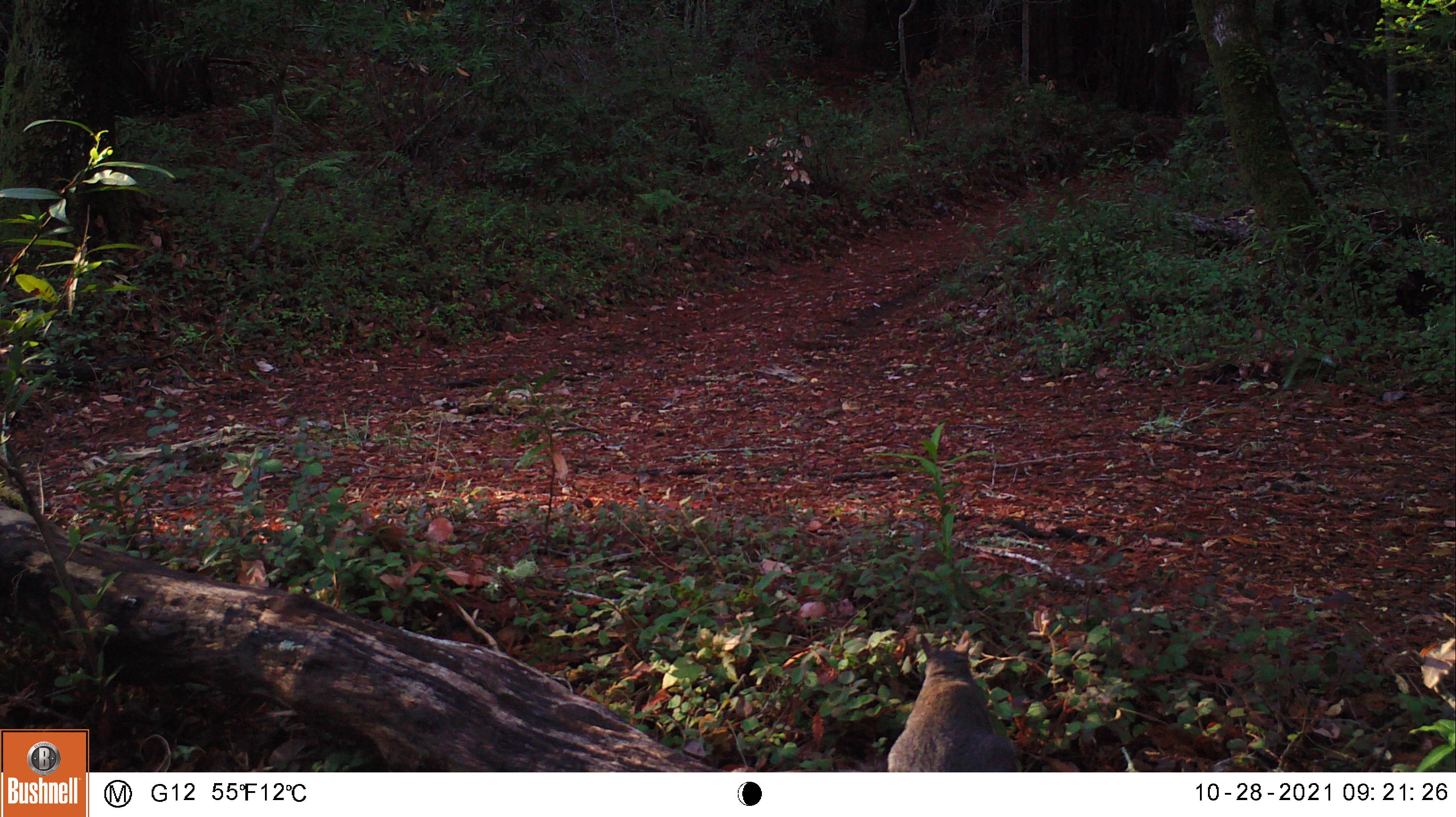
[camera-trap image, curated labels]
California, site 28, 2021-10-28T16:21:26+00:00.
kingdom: Animalia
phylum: Chordata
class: Mammalia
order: Rodentia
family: Sciuridae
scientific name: Sciuridae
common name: squirrel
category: unknown squirrel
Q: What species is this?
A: Unknown squirrel (squirrel) (Sciuridae).